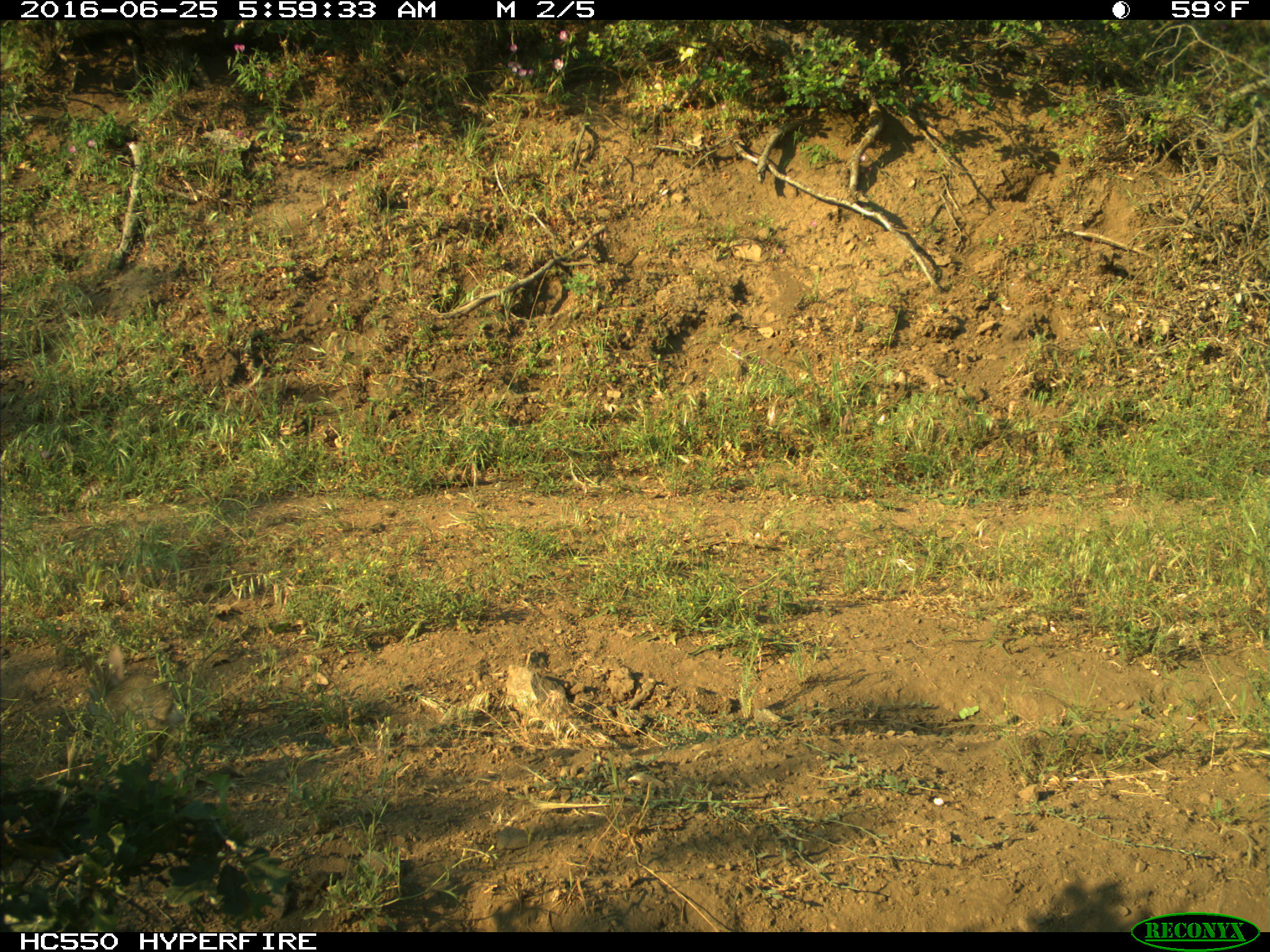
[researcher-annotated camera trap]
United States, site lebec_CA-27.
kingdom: Animalia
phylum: Chordata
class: Mammalia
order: Lagomorpha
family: Leporidae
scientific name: Leporidae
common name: rabbits and hares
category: unidentified rabbit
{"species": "unidentified rabbit (rabbits and hares) (Leporidae)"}